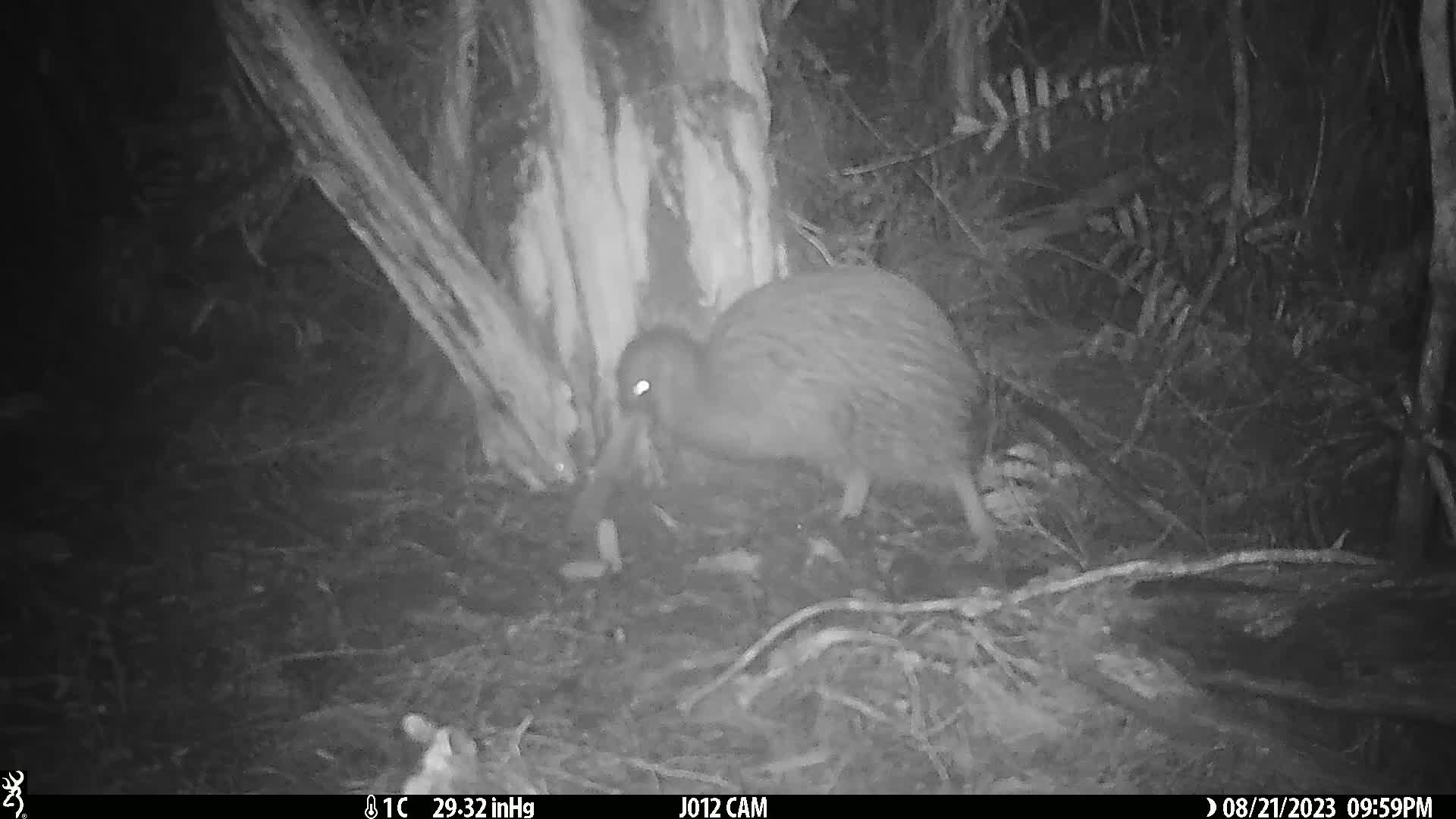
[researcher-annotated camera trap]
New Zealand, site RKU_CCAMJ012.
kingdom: Animalia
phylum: Chordata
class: Aves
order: Apterygiformes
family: Apterygidae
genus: Apteryx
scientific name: Apteryx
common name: kiwi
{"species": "kiwi (Apteryx)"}